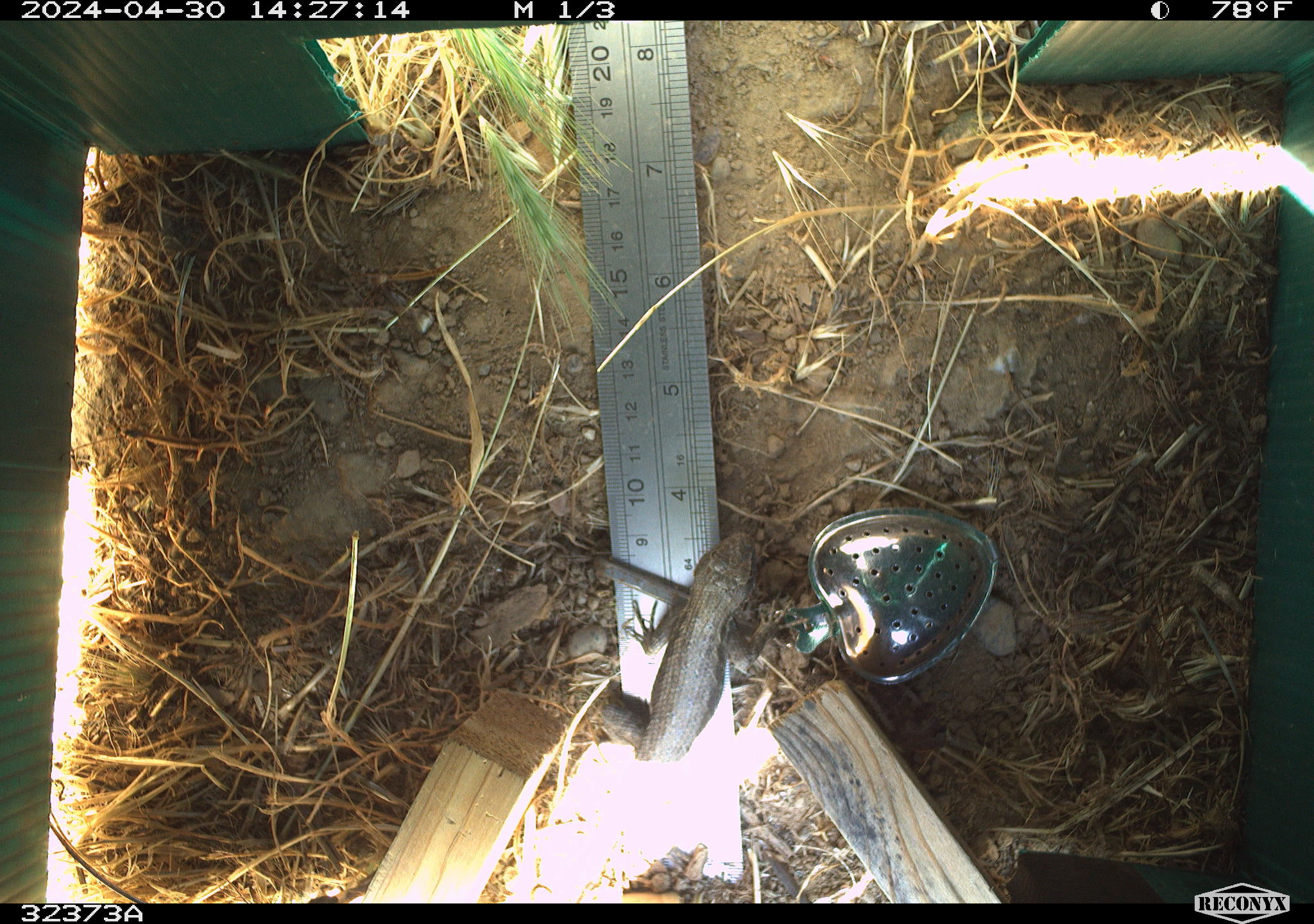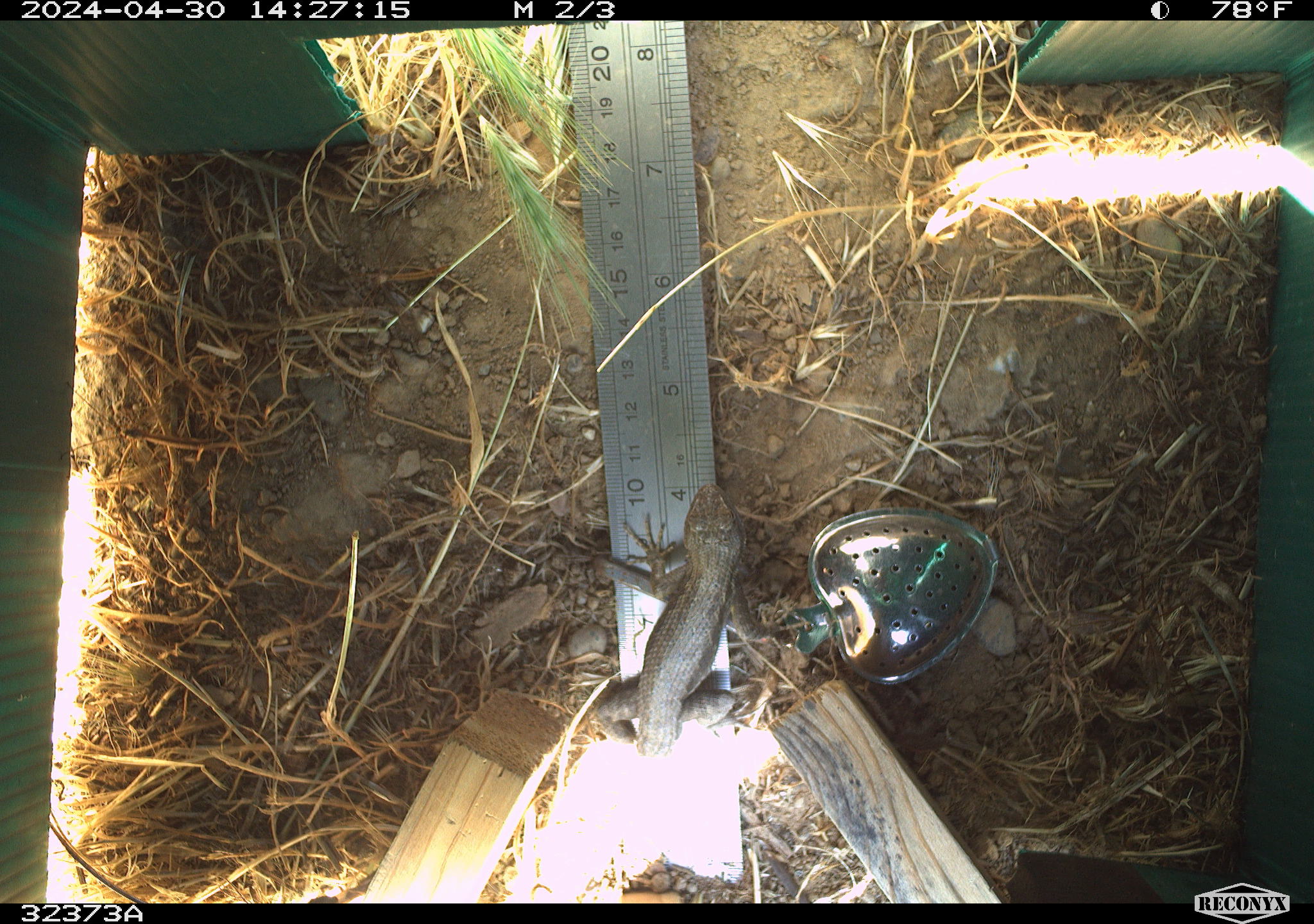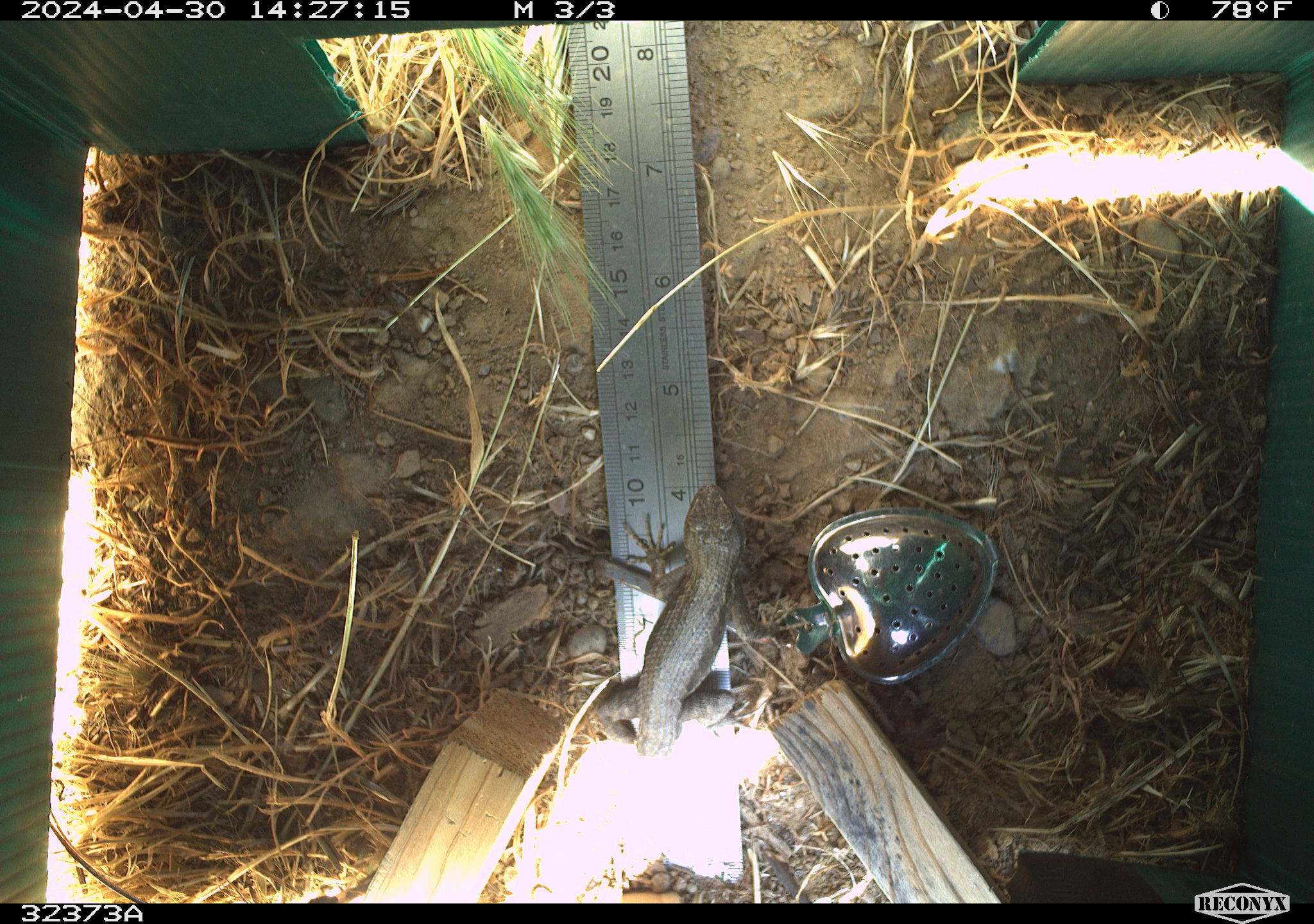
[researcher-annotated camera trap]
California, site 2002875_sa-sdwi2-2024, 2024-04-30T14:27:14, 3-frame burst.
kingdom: Animalia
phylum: Chordata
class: Reptilia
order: Squamata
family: Phrynosomatidae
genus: Sceloporus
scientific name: Sceloporus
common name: spiny lizards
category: sceloporus species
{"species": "sceloporus species (spiny lizards) (Sceloporus)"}